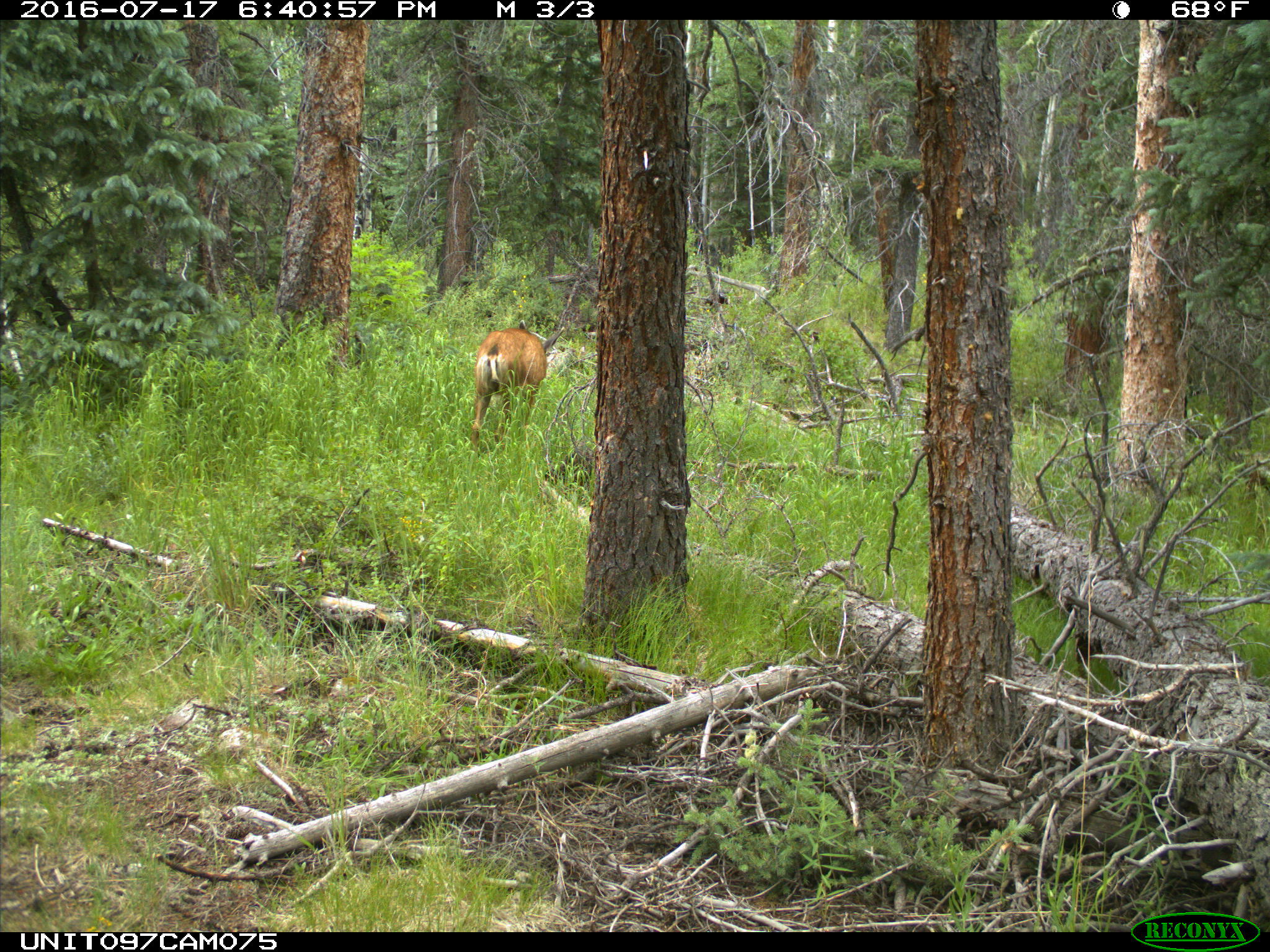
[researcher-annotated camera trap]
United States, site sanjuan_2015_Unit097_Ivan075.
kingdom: Animalia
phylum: Chordata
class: Mammalia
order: Artiodactyla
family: Cervidae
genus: Odocoileus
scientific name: Odocoileus hemionus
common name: mule deer